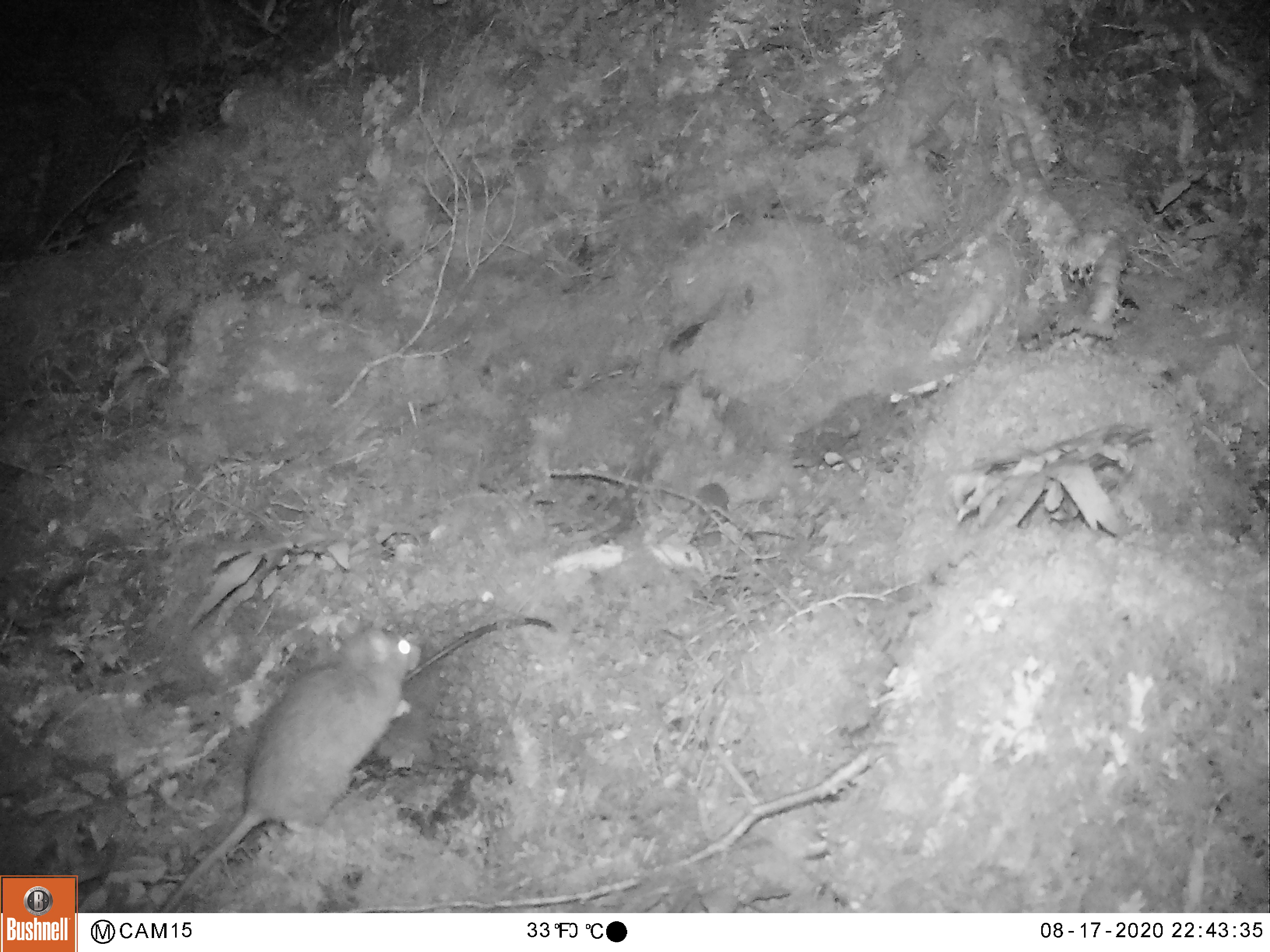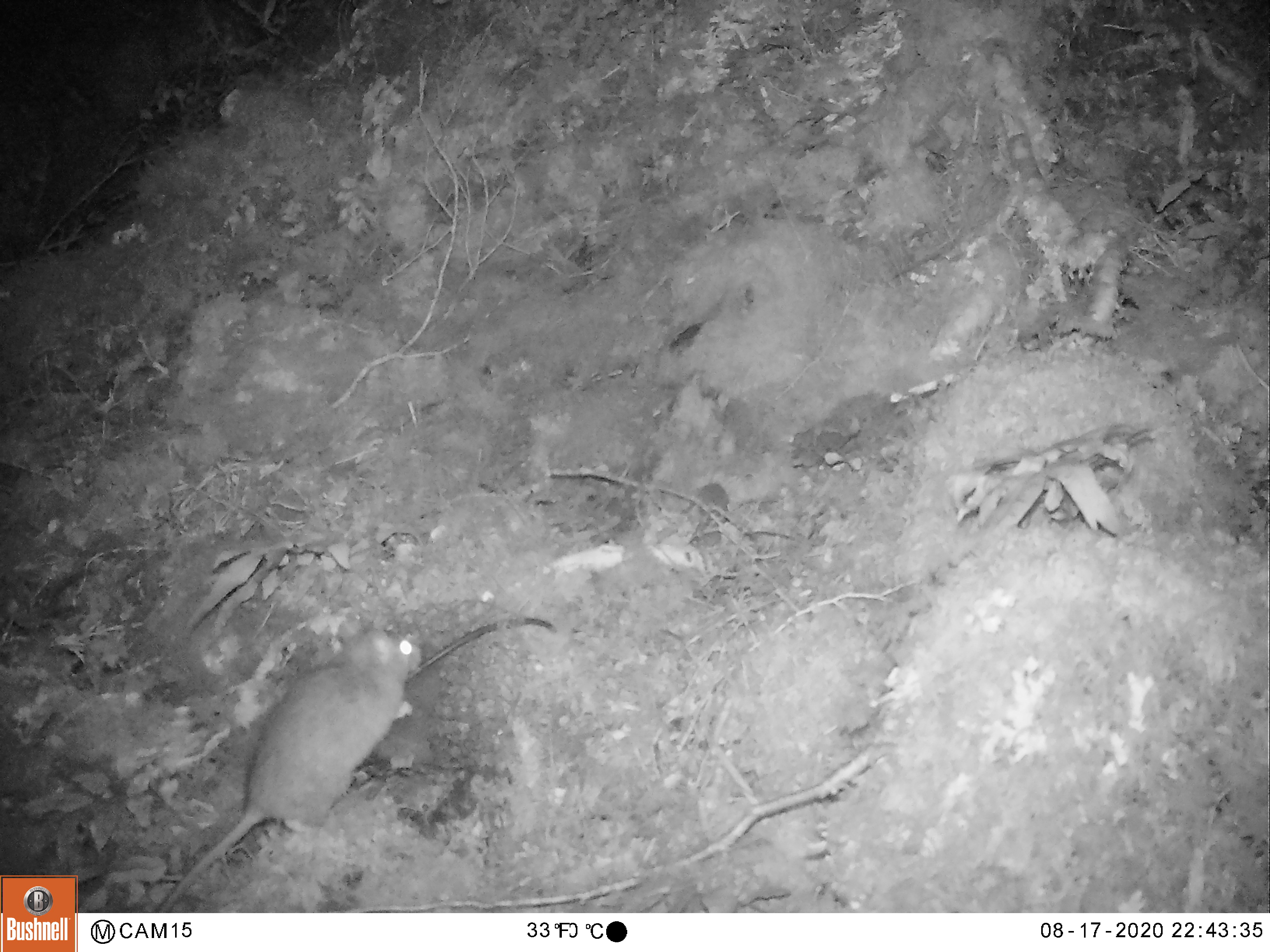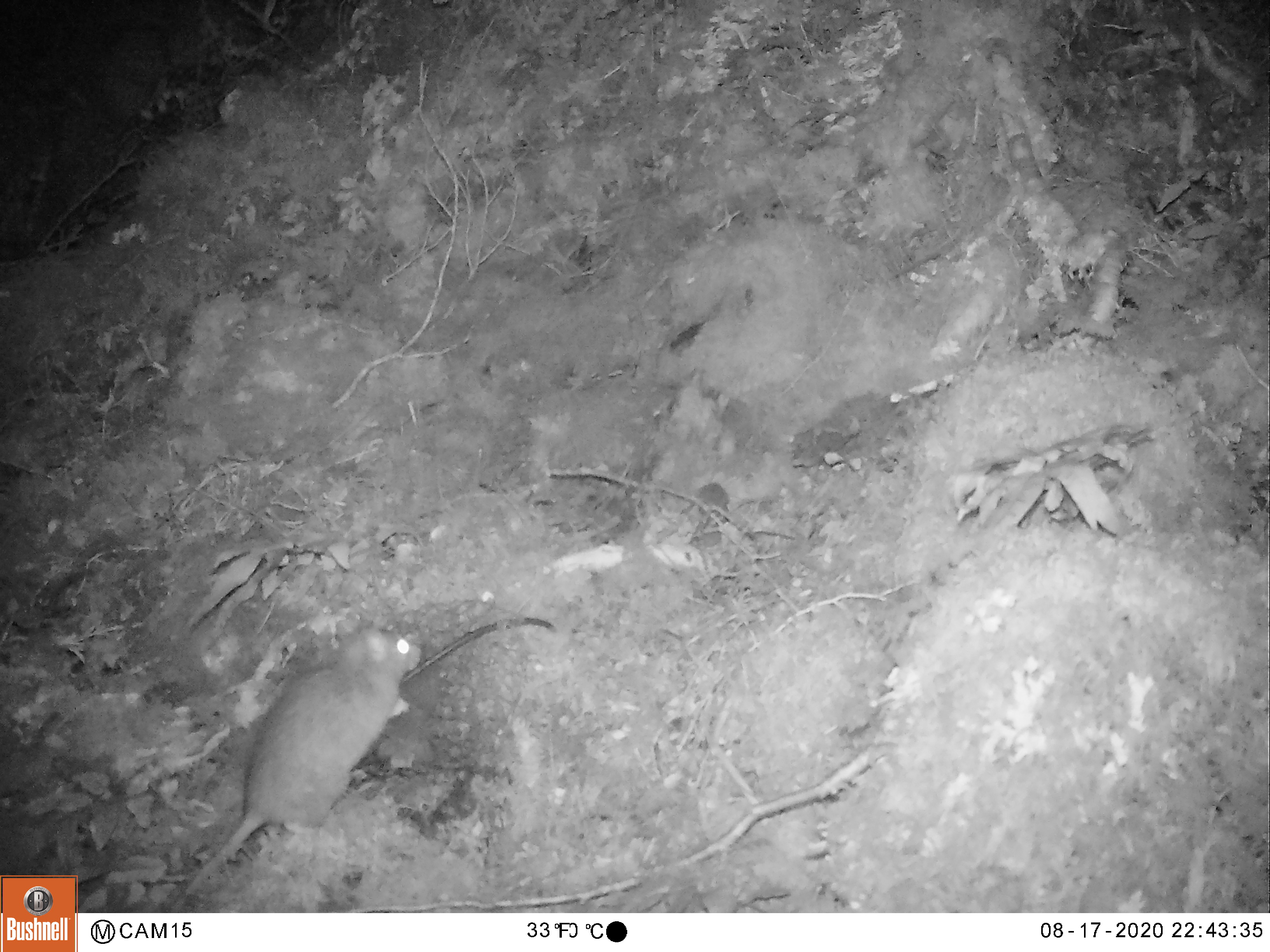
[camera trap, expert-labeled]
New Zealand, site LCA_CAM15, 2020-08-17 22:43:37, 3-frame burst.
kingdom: Animalia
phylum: Chordata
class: Mammalia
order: Rodentia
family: Muridae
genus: Rattus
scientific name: Rattus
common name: rat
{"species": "rat (Rattus)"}